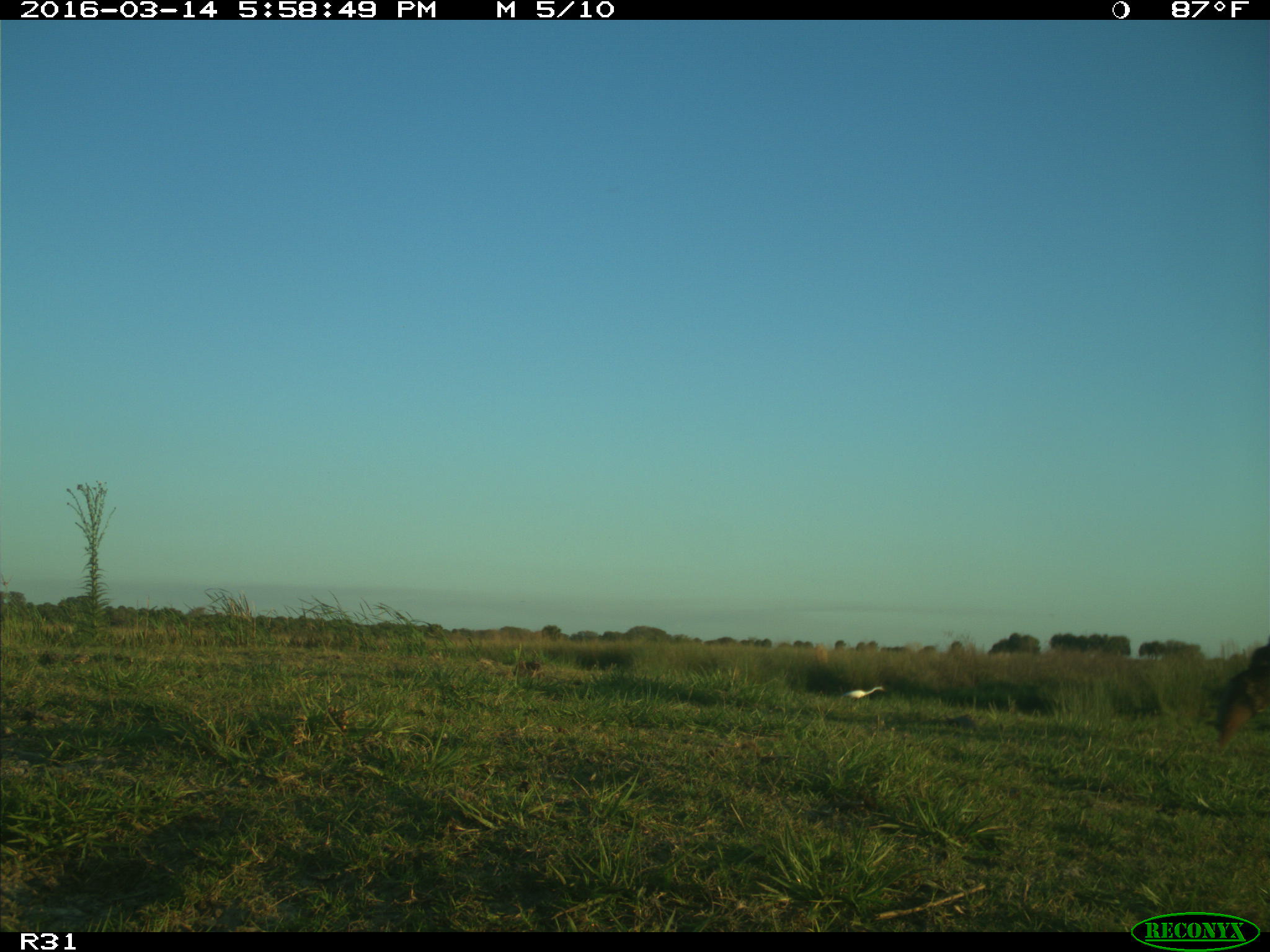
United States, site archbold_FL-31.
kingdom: Animalia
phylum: Chordata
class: Mammalia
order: Artiodactyla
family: Bovidae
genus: Bos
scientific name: Bos taurus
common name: domestic cow